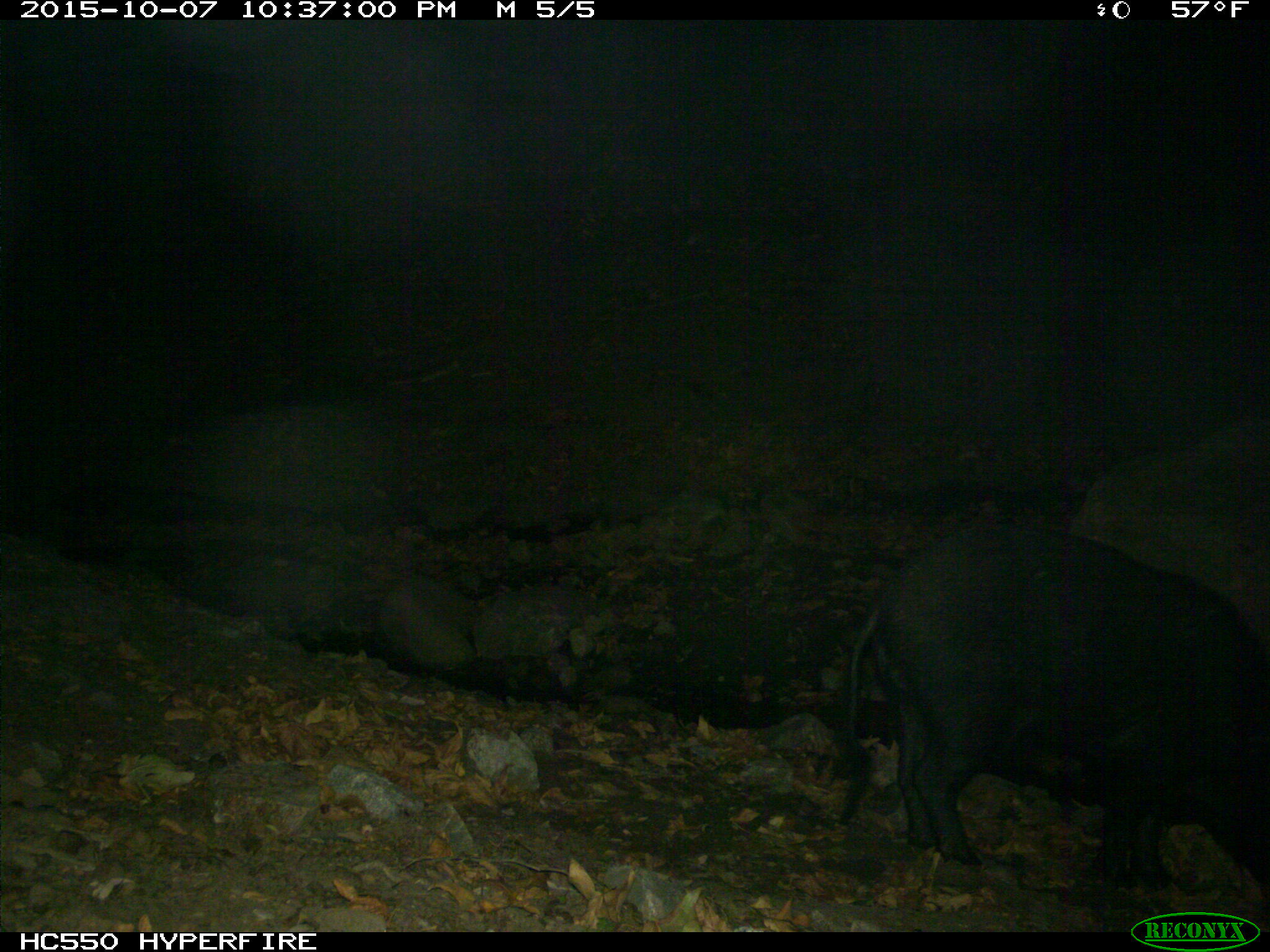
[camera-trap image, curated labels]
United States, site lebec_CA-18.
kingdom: Animalia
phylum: Chordata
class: Mammalia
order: Artiodactyla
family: Suidae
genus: Sus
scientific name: Sus scrofa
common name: wild boar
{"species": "Sus scrofa (wild boar)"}